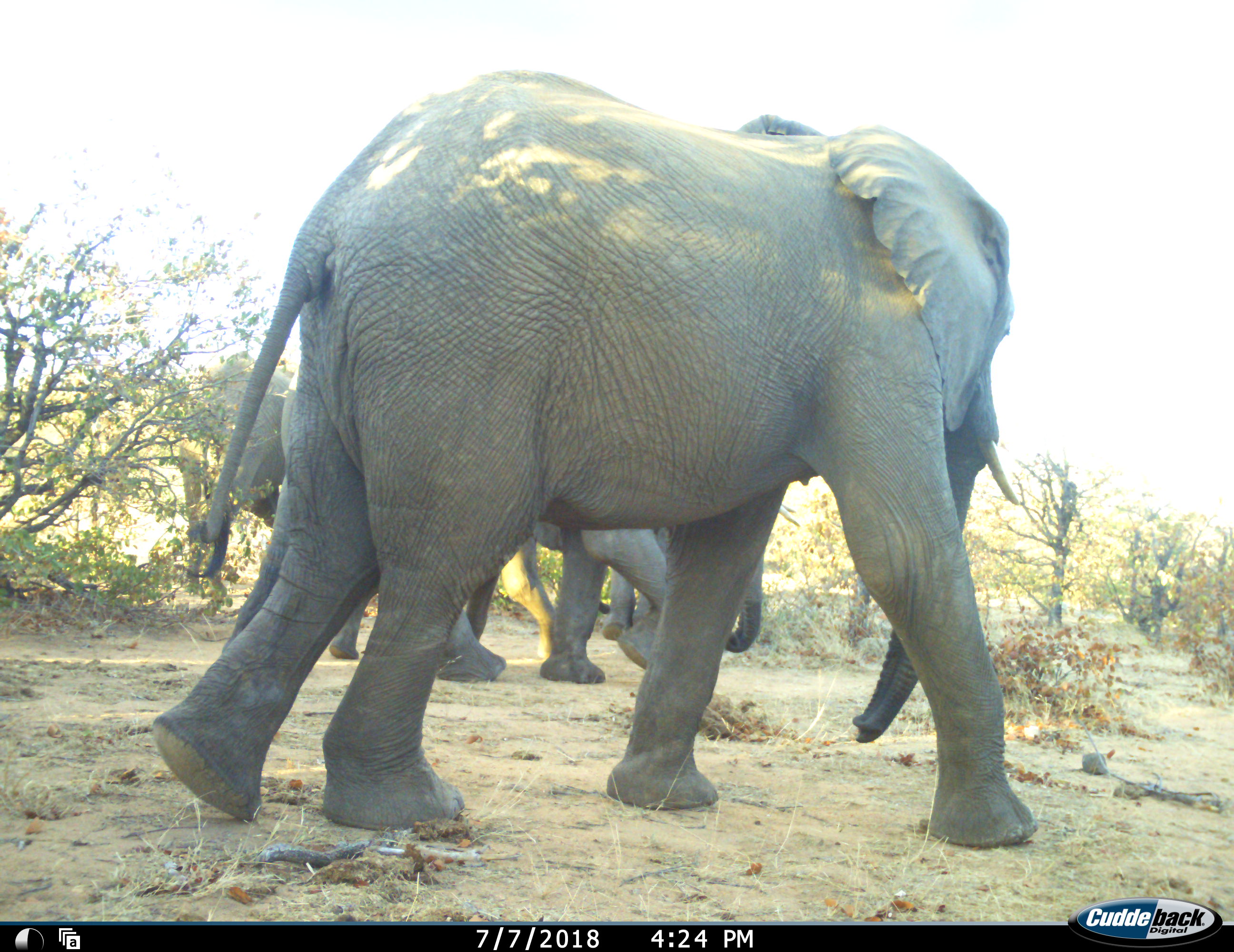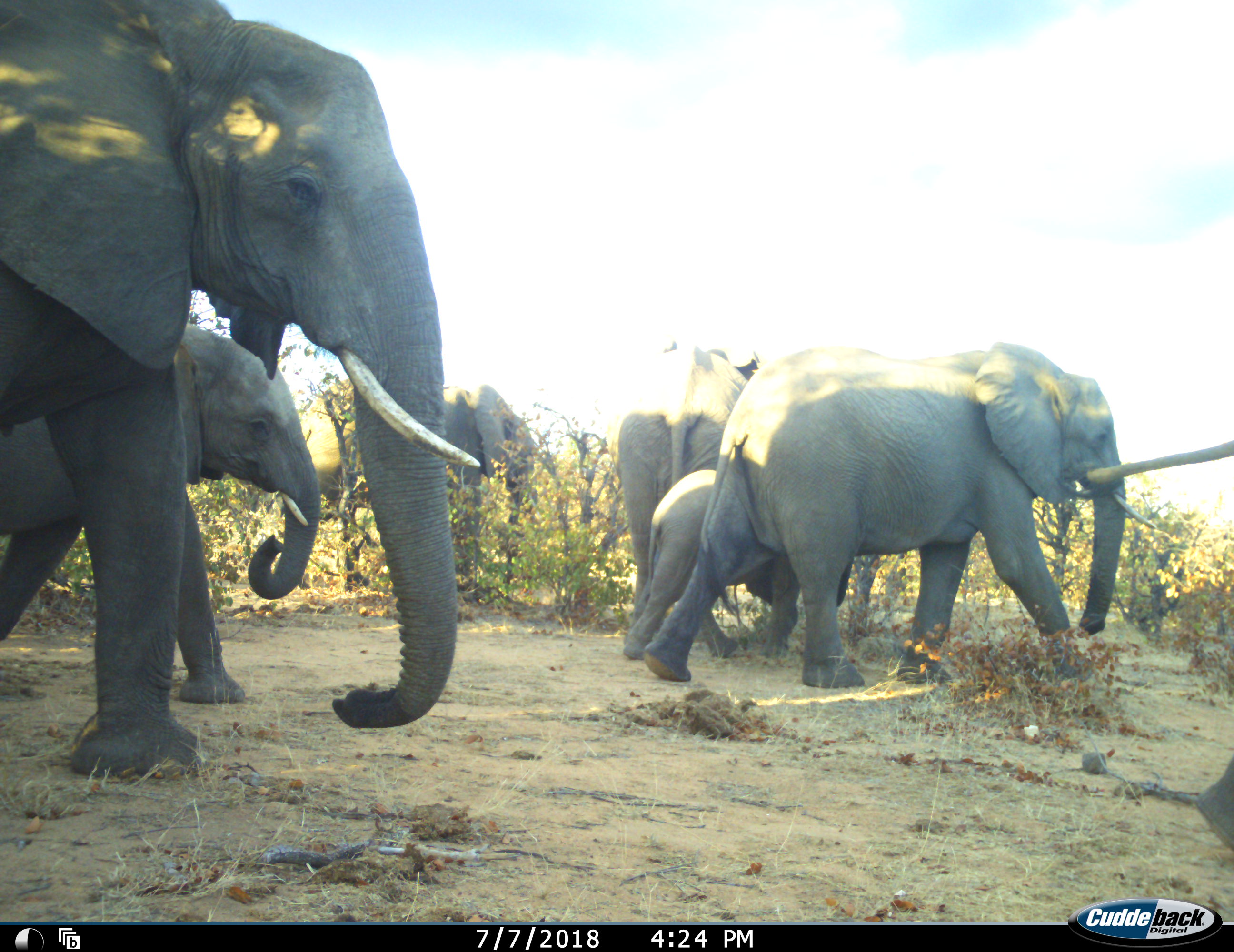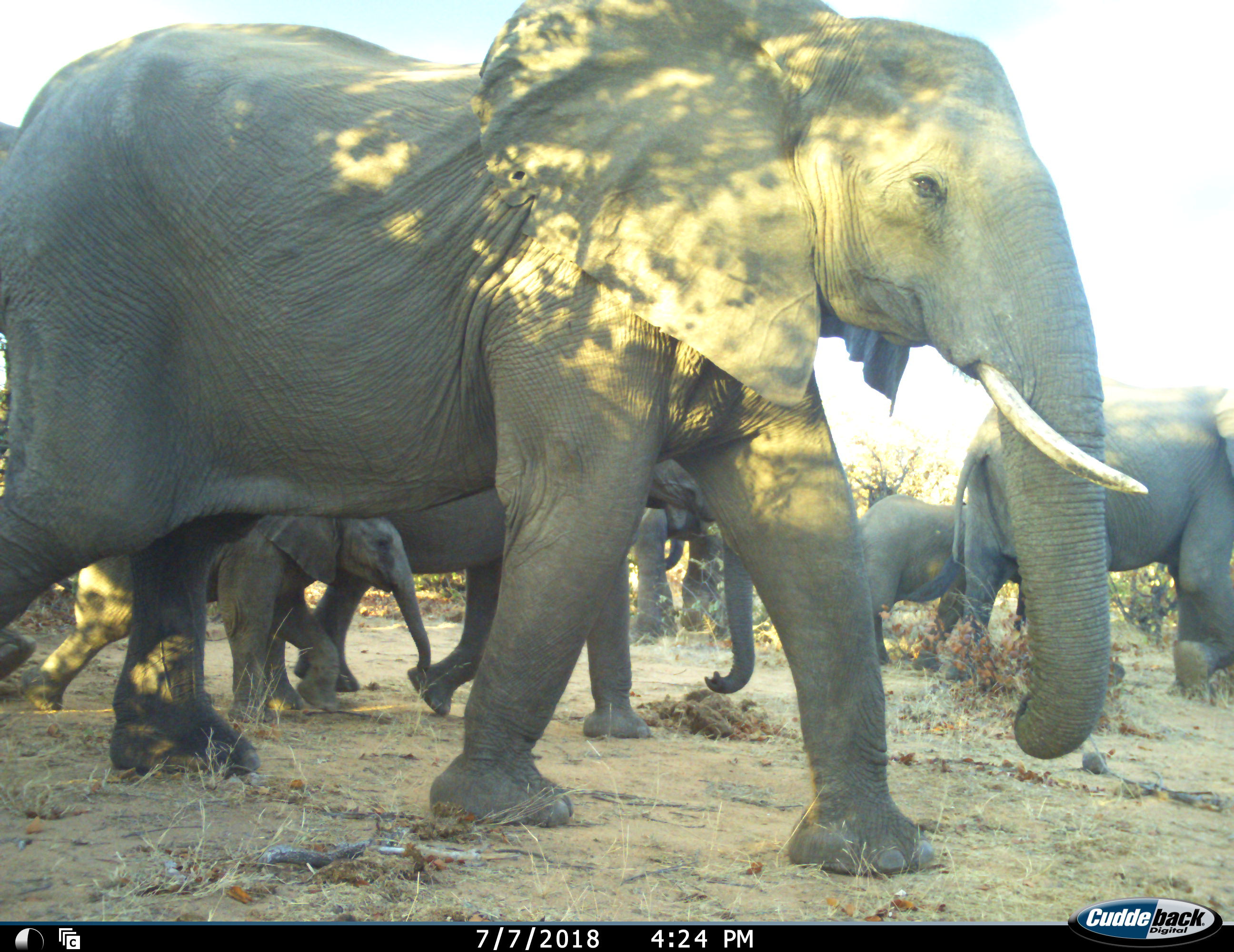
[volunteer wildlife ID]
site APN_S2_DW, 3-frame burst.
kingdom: Animalia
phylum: Chordata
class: Mammalia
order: Proboscidea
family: Elephantidae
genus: Loxodonta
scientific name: Loxodonta africana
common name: african bush elephant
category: elephant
Elephant (african bush elephant) (Loxodonta africana), count 7. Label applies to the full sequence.